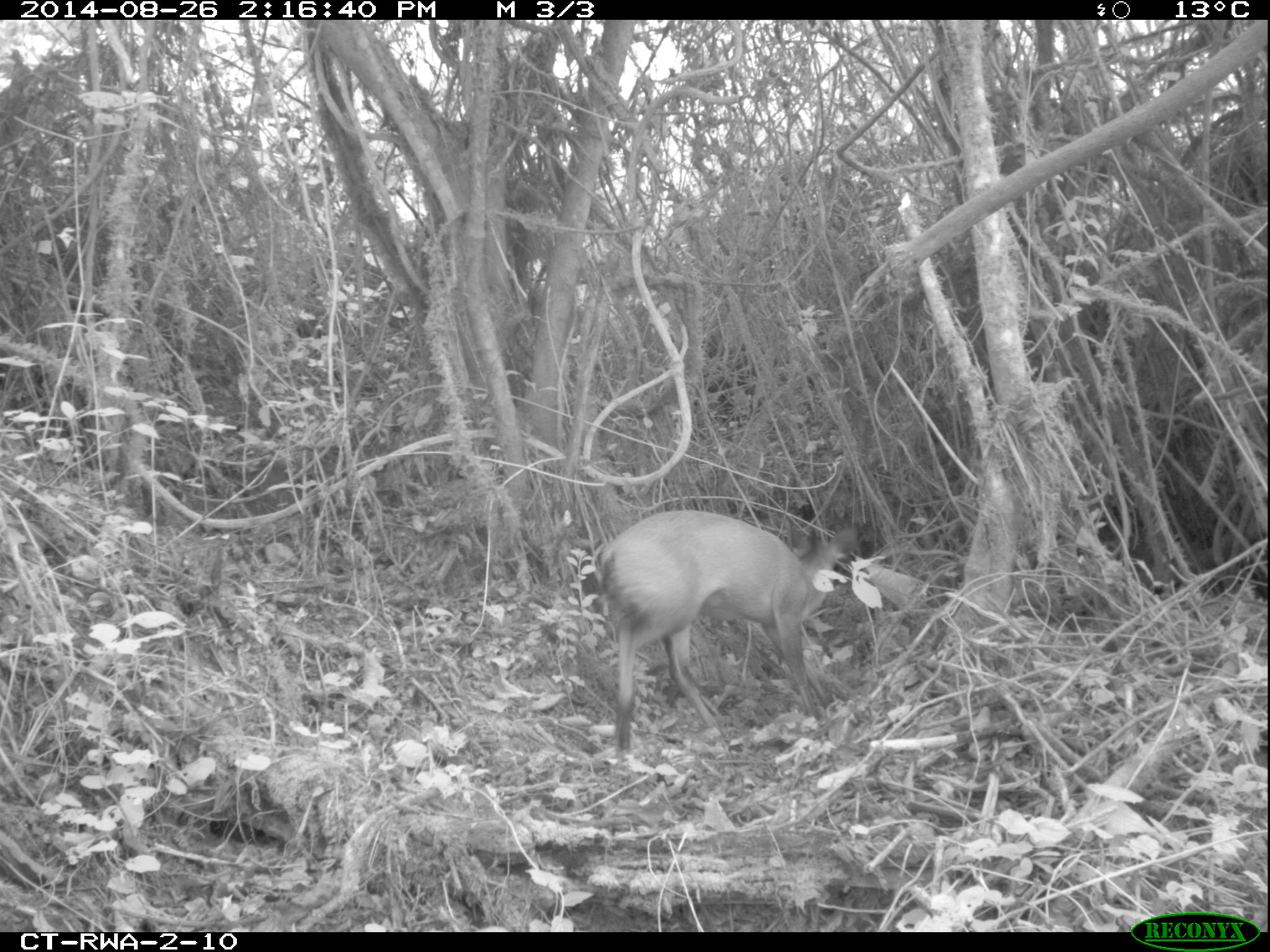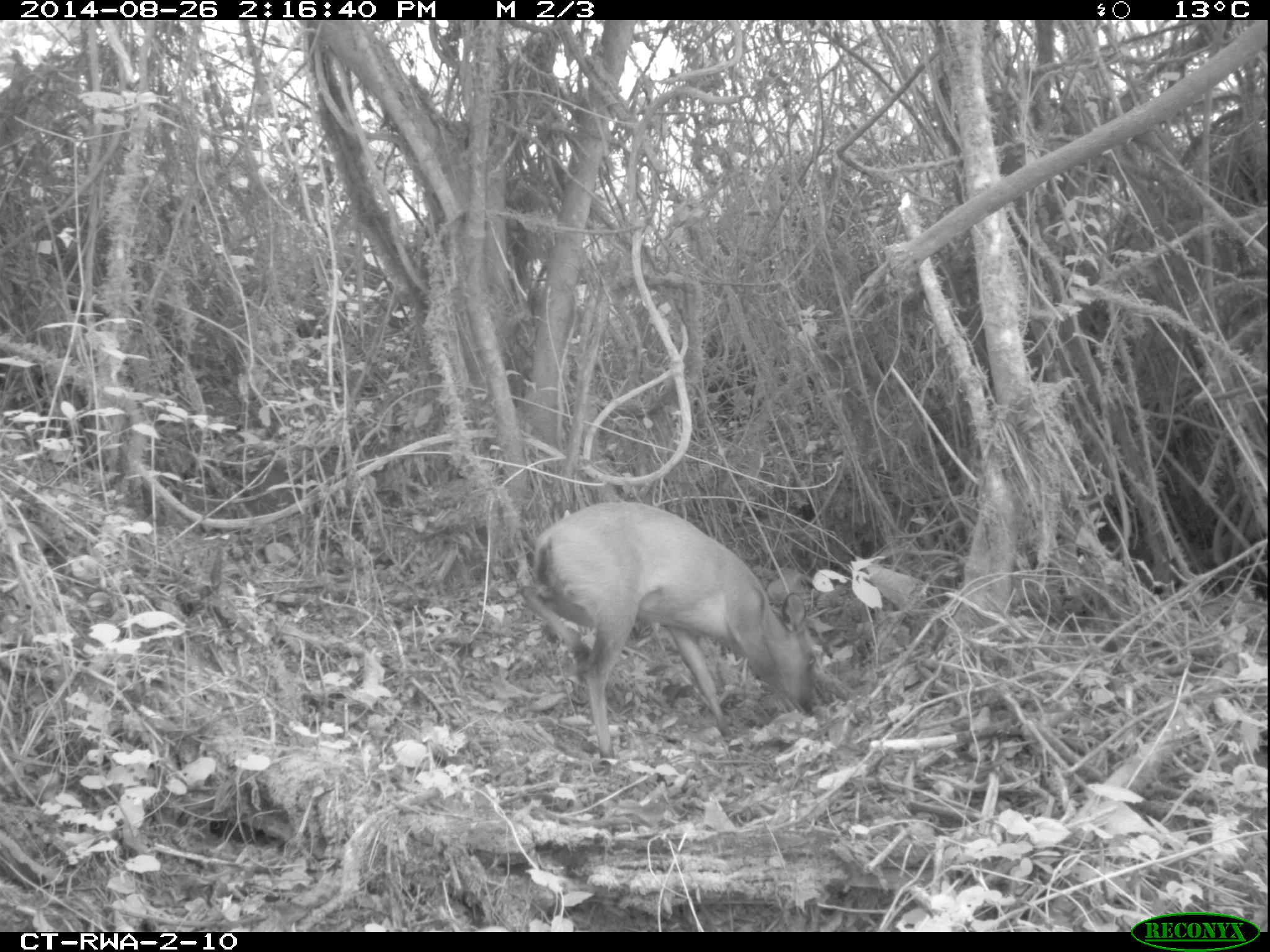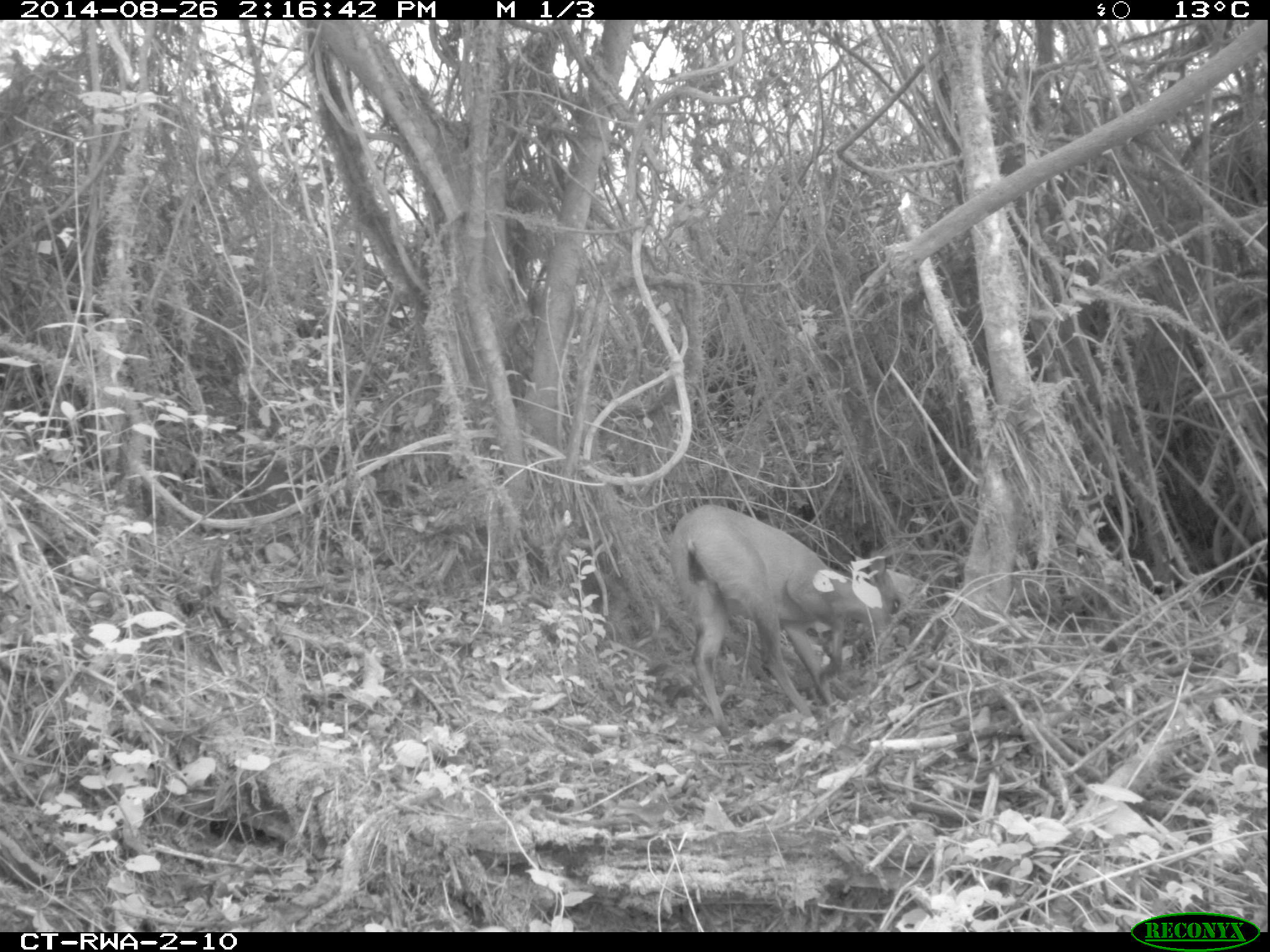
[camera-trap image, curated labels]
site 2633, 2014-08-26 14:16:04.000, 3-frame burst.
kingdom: Animalia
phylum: Chordata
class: Mammalia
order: Artiodactyla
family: Bovidae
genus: Cephalophus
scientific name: Cephalophus nigrifrons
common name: black-fronted duiker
Cephalophus nigrifrons (black-fronted duiker), count 1.